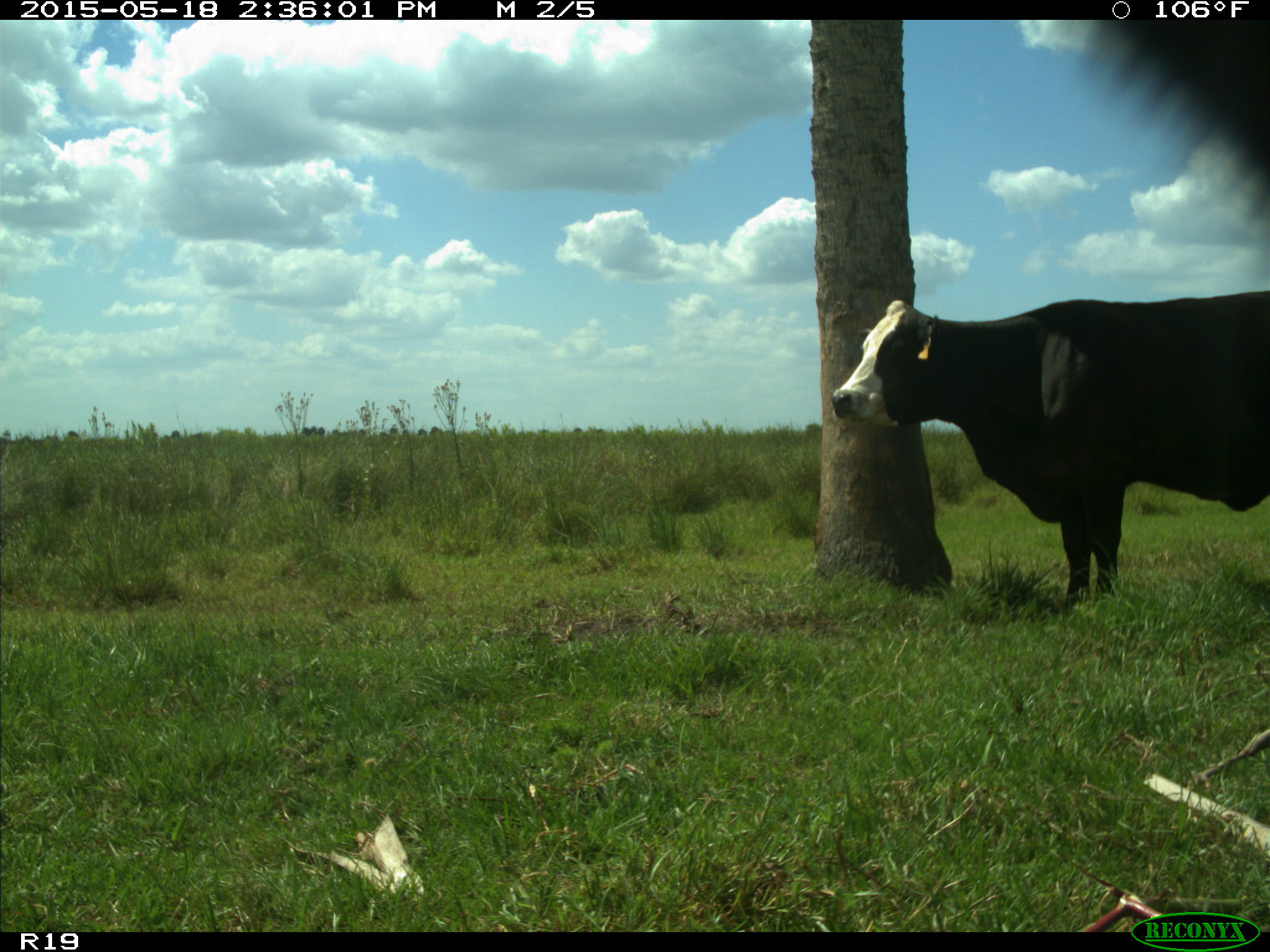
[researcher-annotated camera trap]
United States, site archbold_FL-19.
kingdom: Animalia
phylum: Chordata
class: Mammalia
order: Artiodactyla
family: Bovidae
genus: Bos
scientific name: Bos taurus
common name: domestic cow